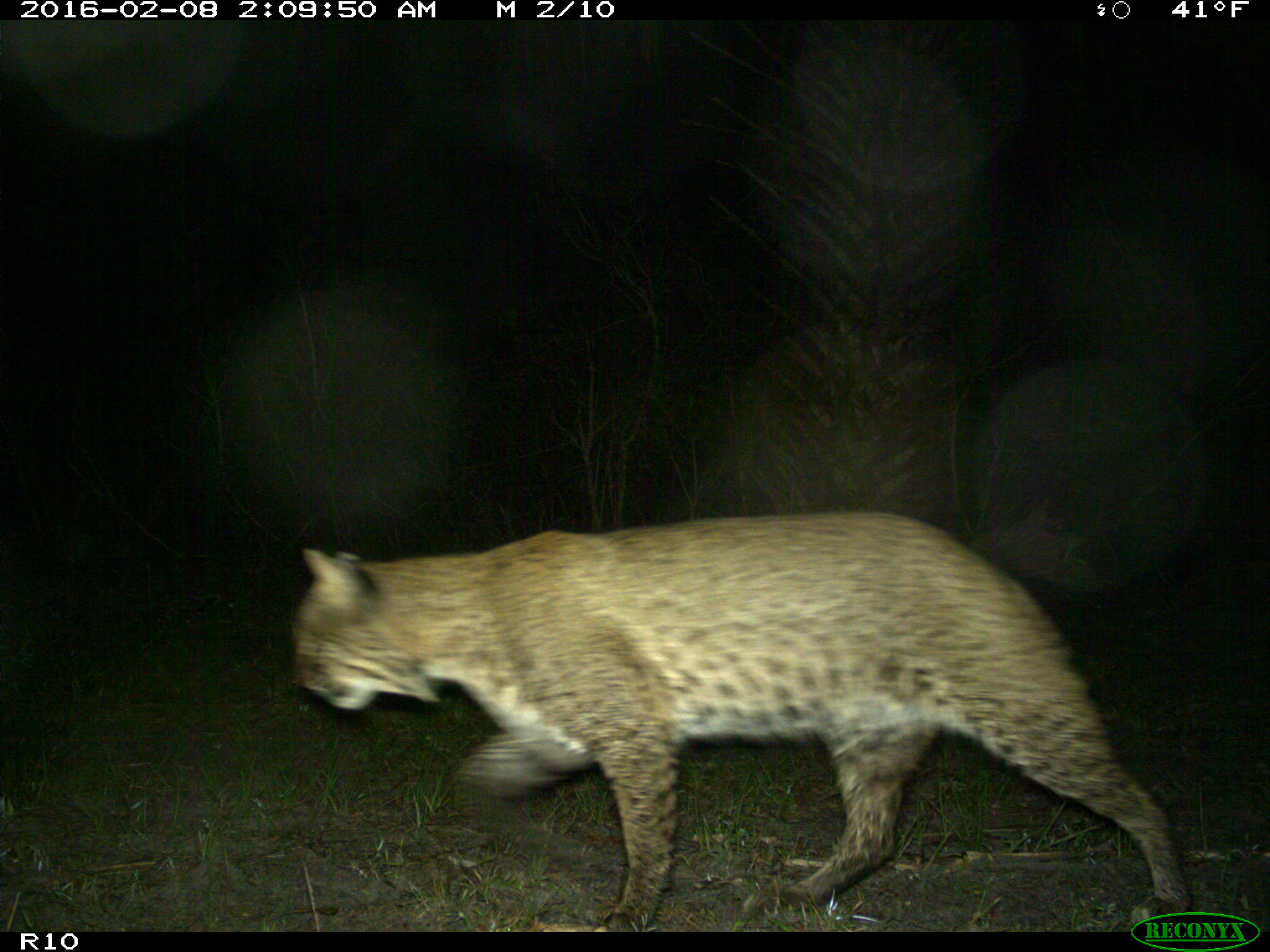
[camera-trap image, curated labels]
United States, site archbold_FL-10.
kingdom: Animalia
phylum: Chordata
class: Mammalia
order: Carnivora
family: Felidae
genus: Lynx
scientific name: Lynx rufus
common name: bobcat